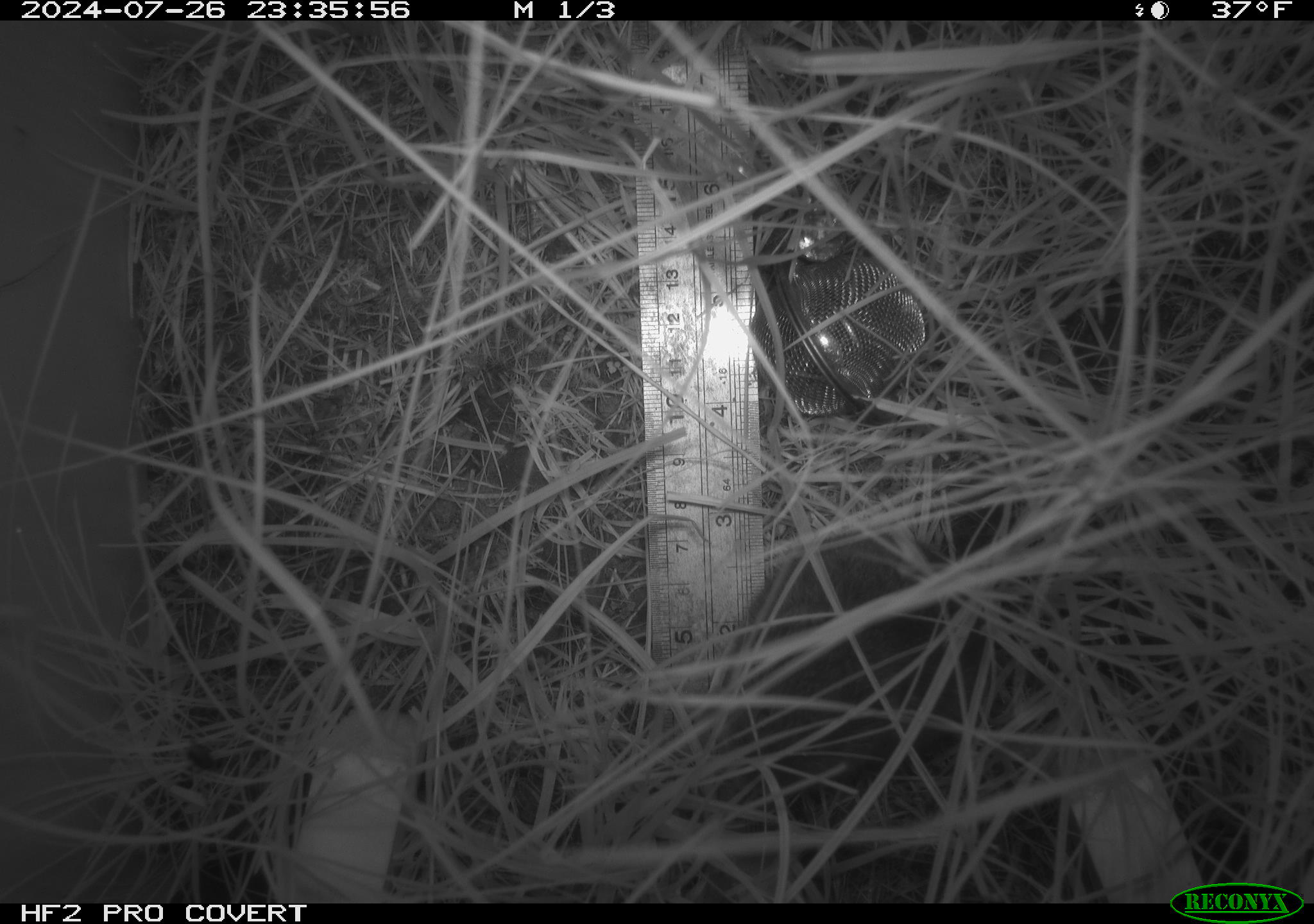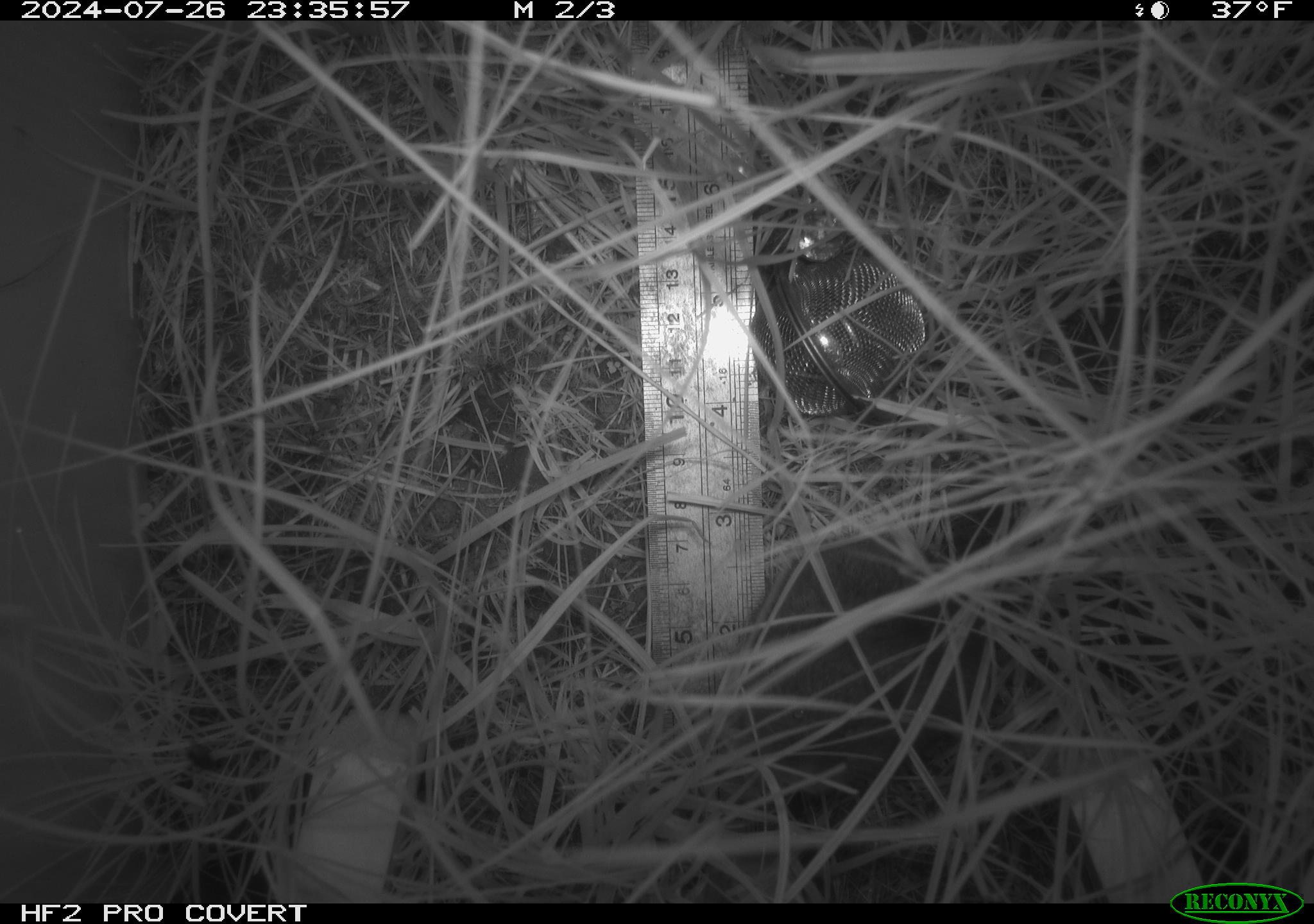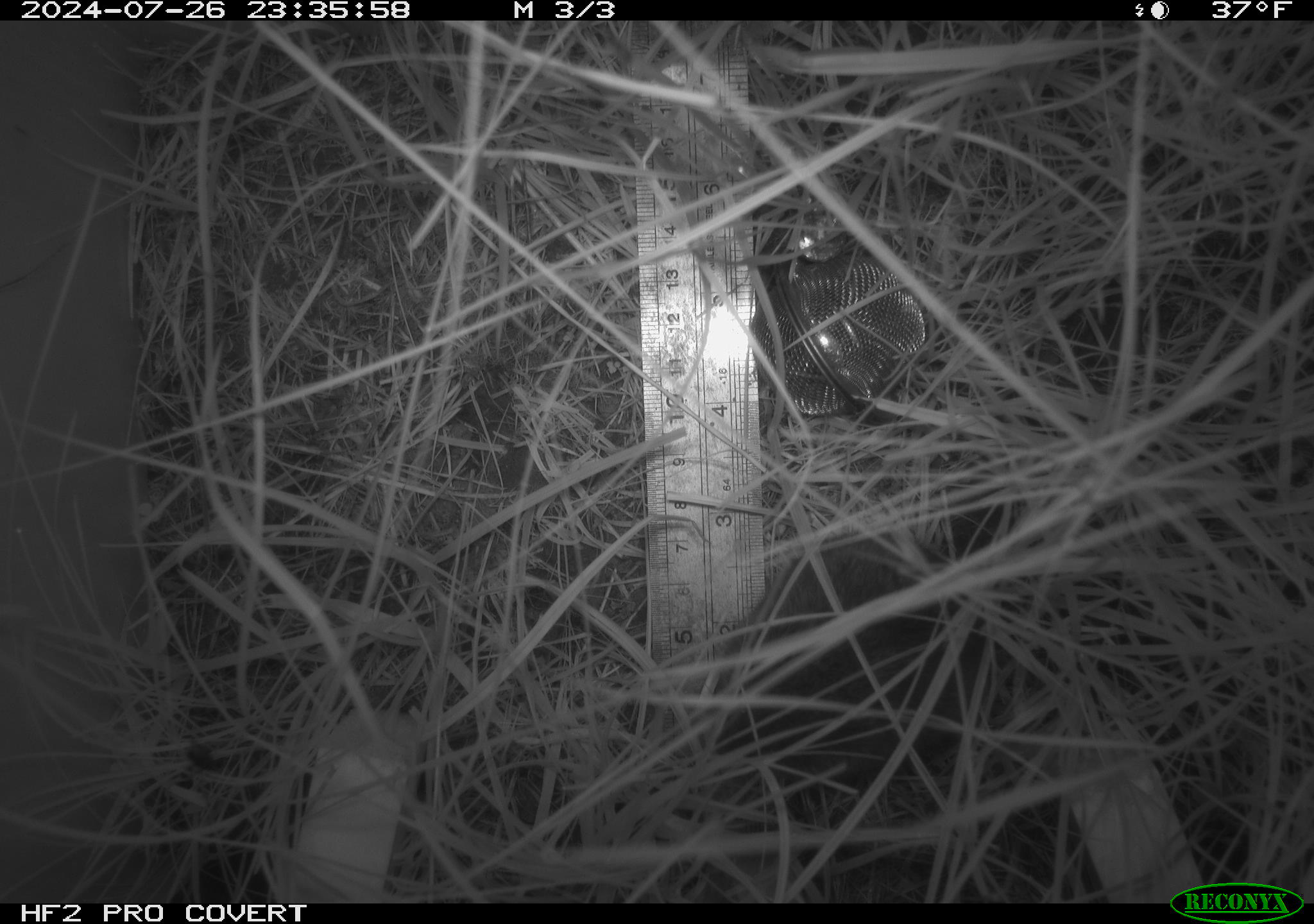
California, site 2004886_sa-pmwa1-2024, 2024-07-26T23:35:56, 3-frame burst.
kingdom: Animalia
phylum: Chordata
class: Mammalia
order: Rodentia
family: Cricetidae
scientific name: Arvicolinae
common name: voles, lemmings, and muskrats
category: arvicolinae subfamily